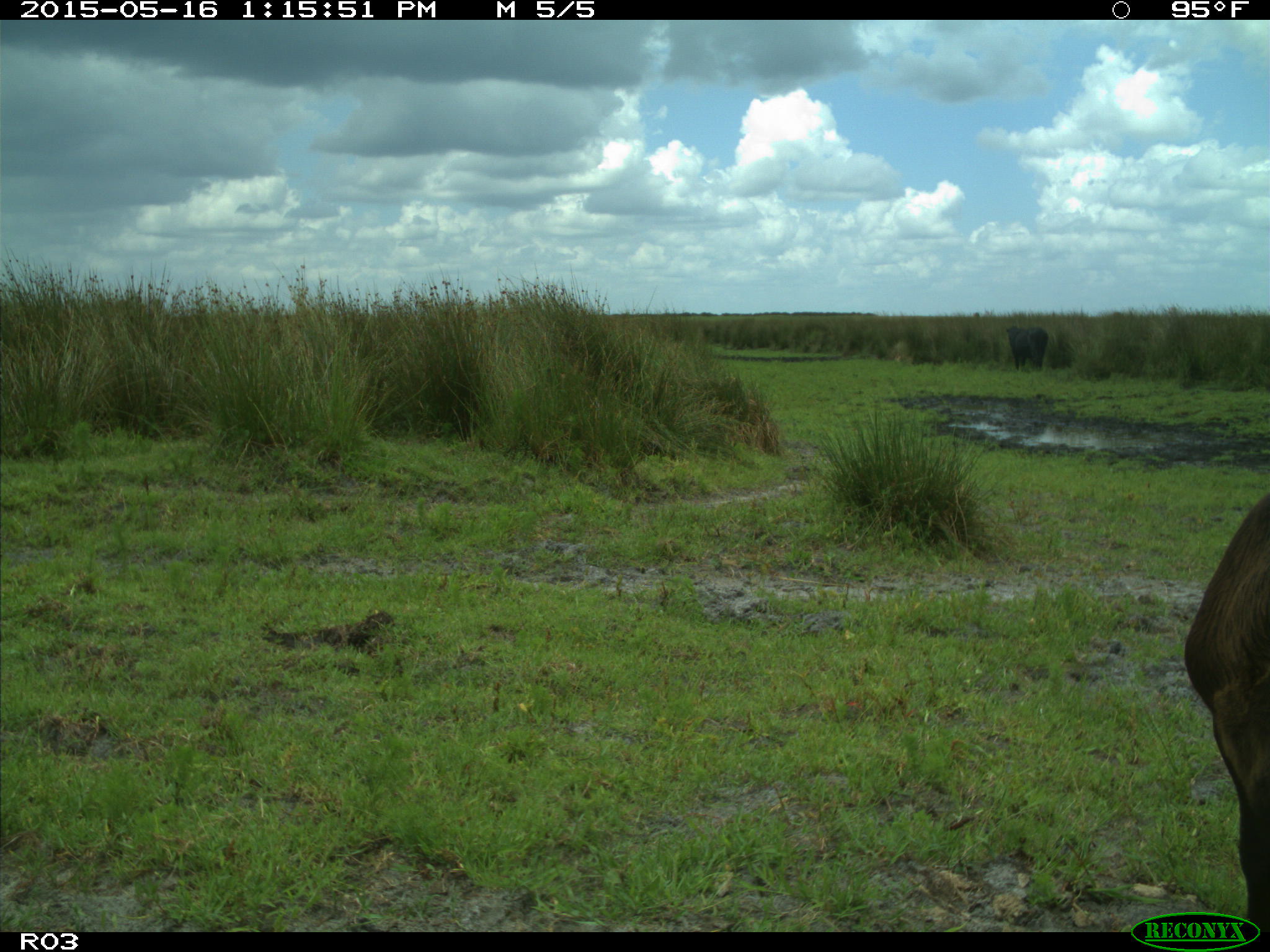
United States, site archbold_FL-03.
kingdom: Animalia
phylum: Chordata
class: Mammalia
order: Artiodactyla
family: Bovidae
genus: Bos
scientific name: Bos taurus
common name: domestic cow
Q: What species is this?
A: Bos taurus (domestic cow).